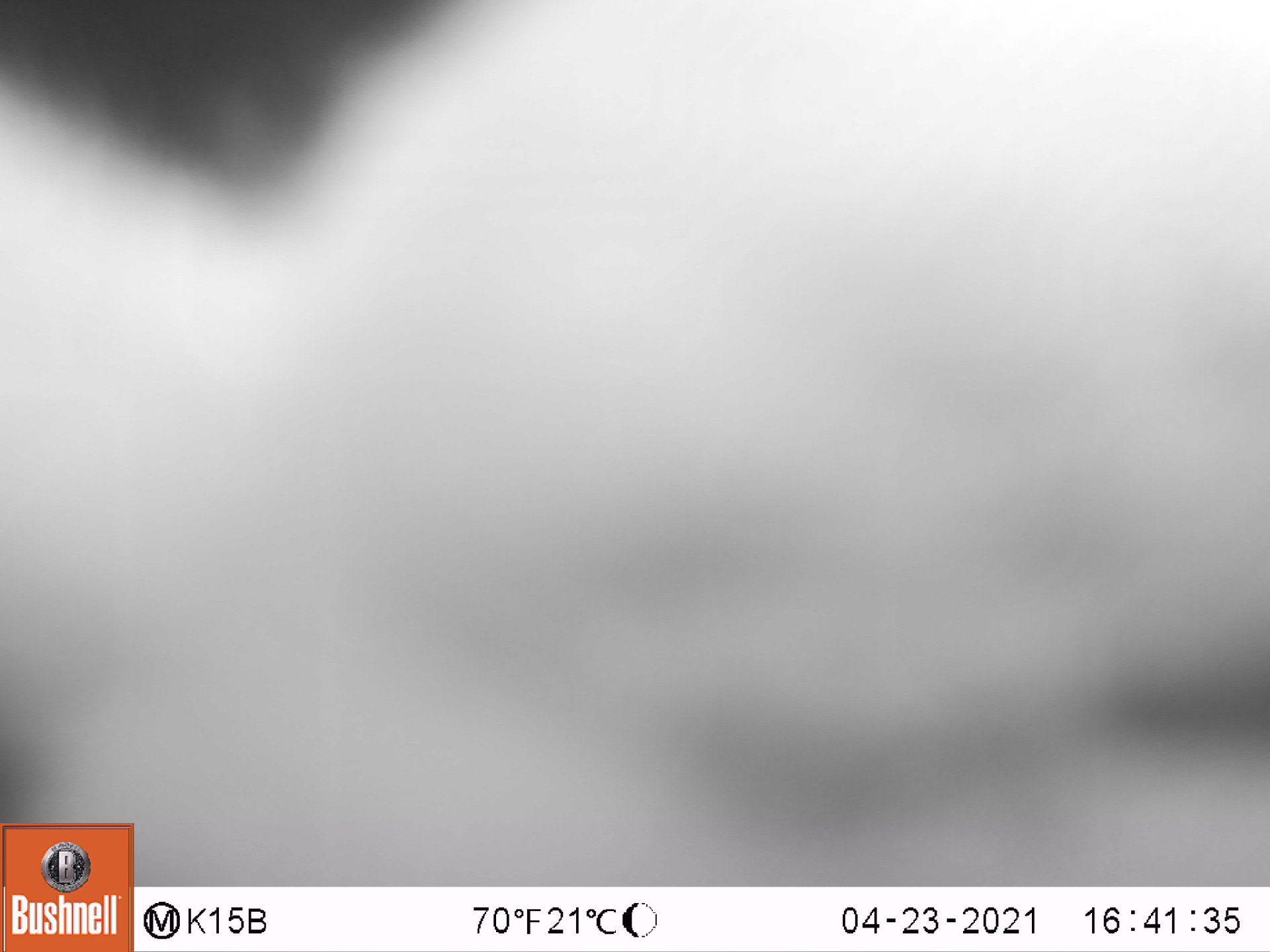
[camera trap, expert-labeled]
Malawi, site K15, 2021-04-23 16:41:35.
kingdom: Animalia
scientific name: Animalia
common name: other animal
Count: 1.